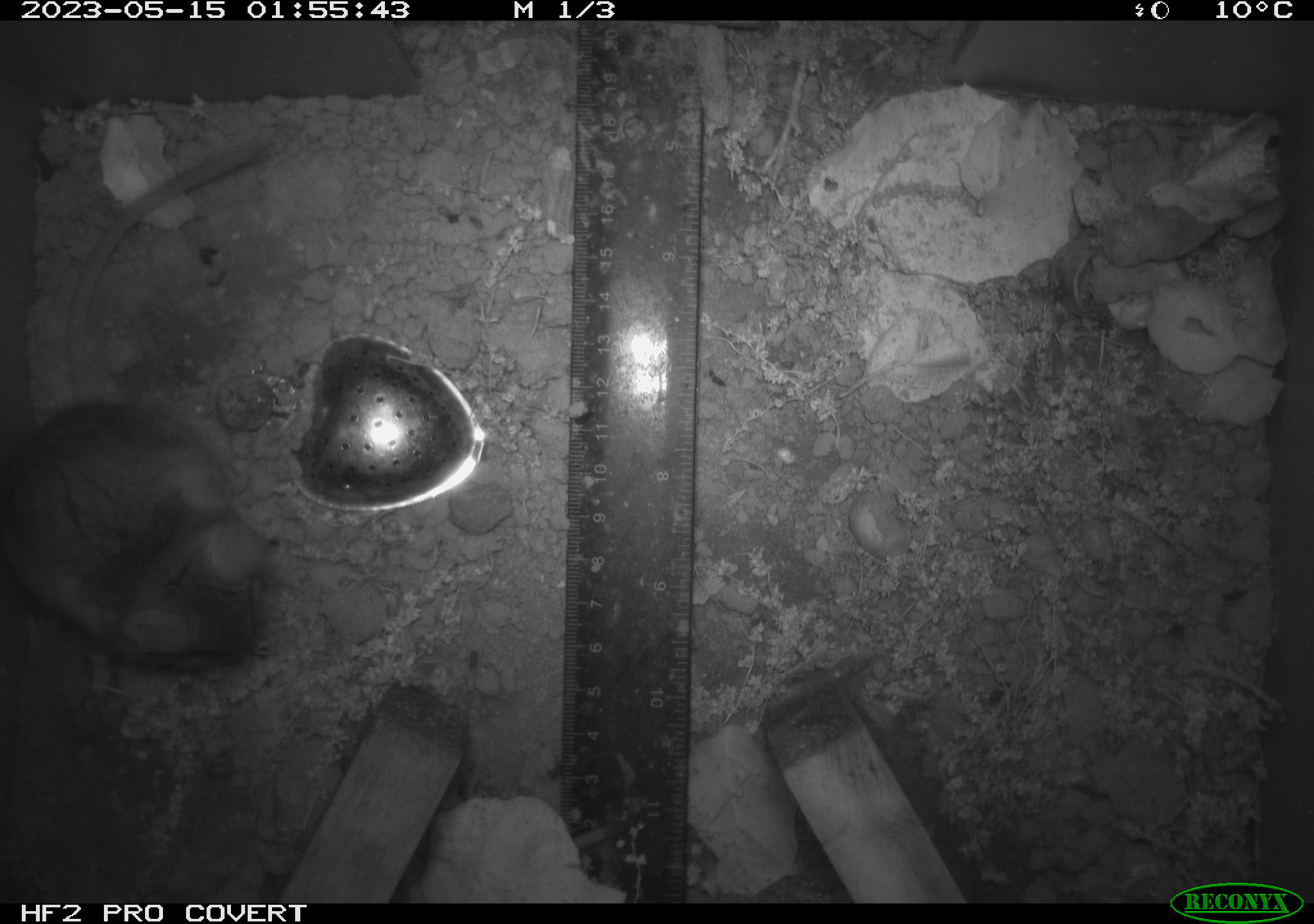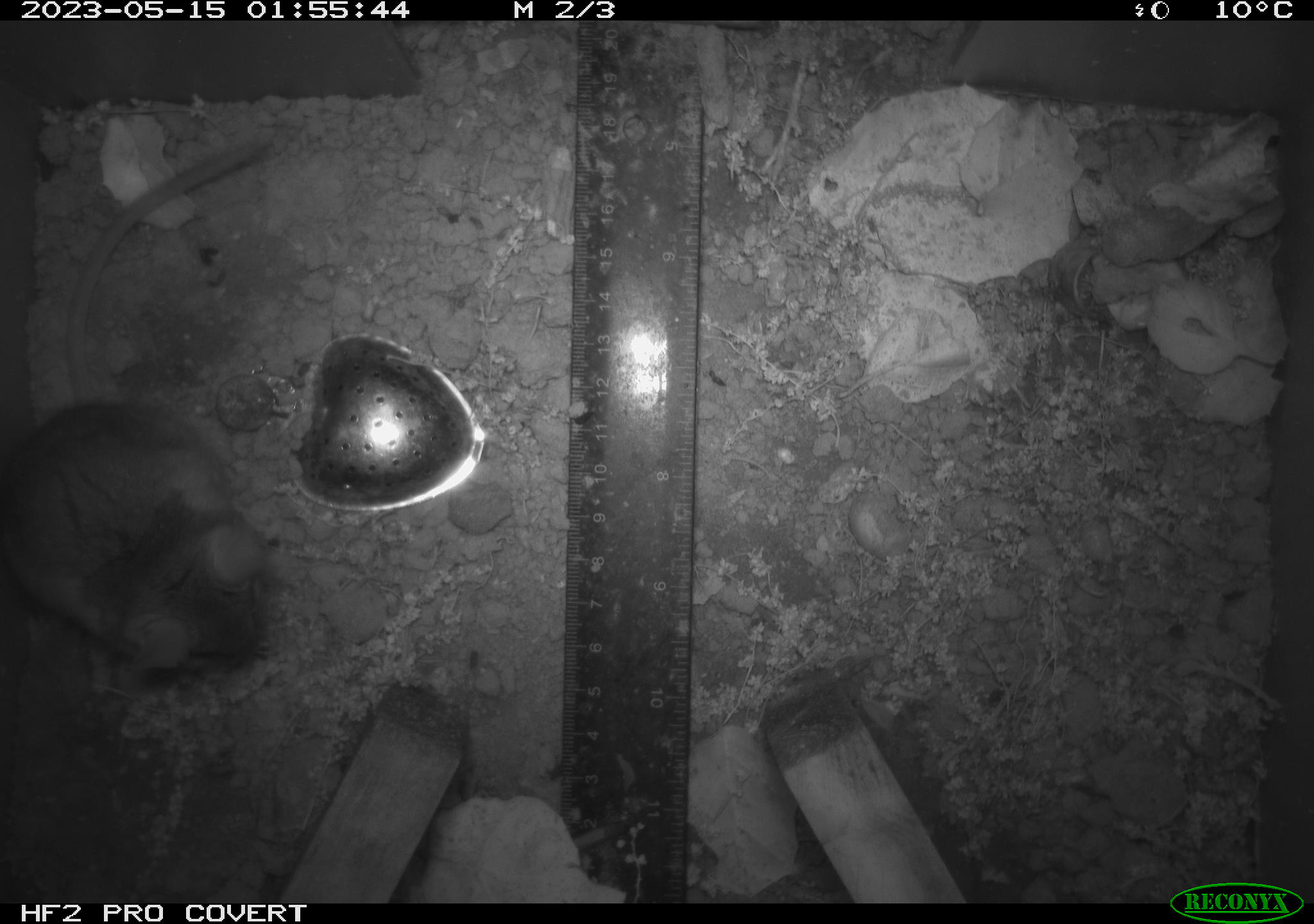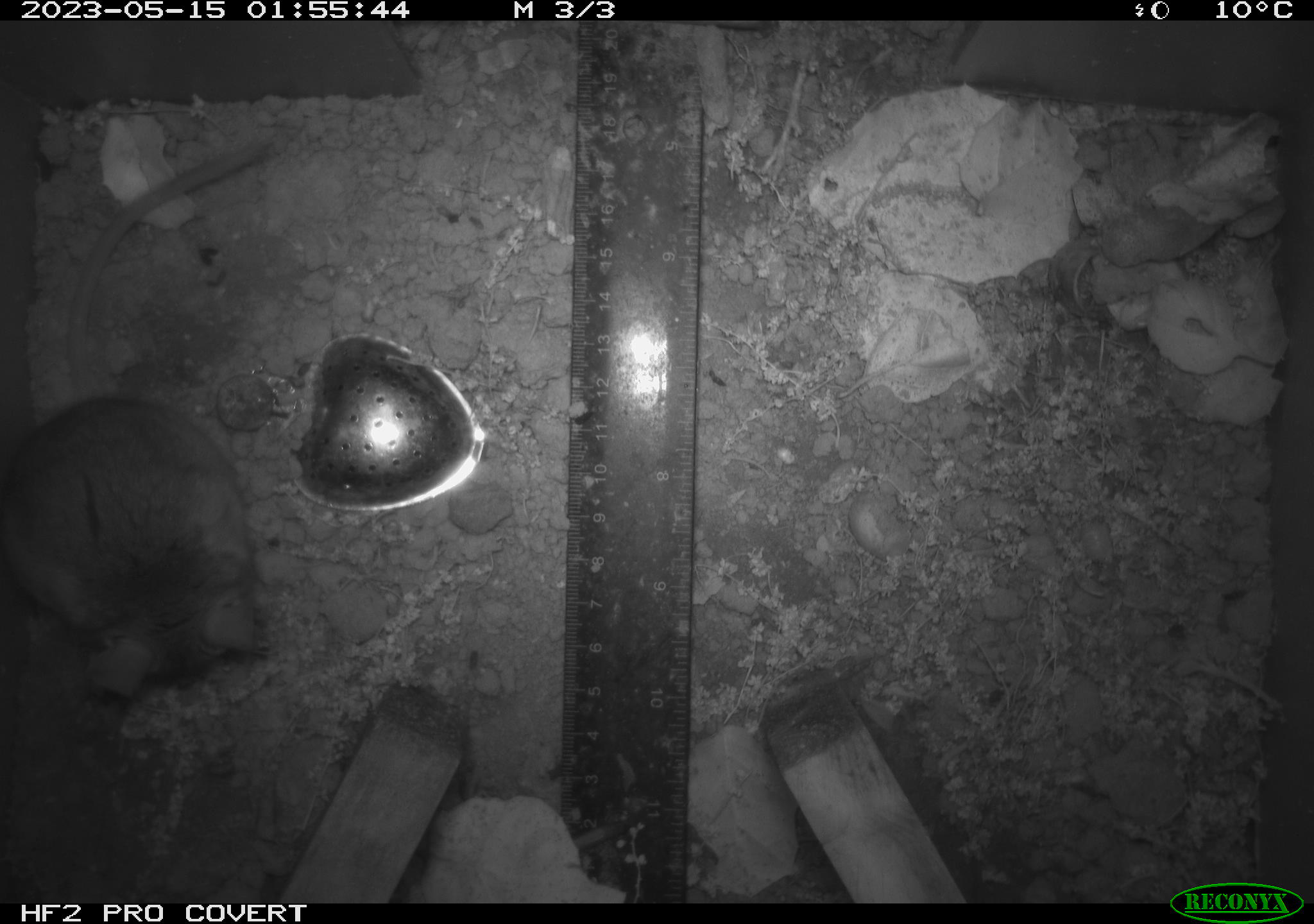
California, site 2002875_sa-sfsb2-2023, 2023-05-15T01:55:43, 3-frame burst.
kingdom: Animalia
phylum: Chordata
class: Mammalia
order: Rodentia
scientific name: Rodentia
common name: mouse species